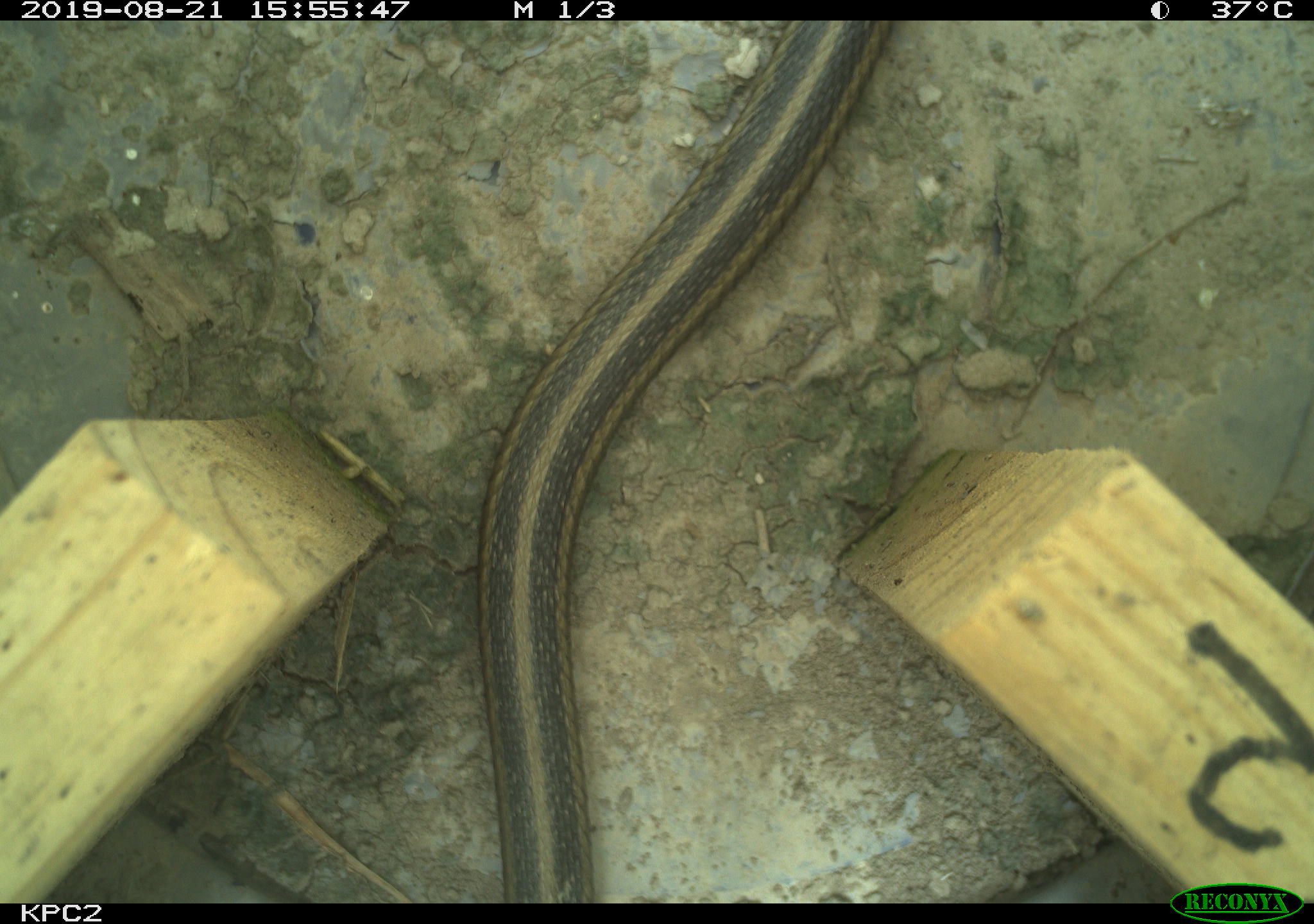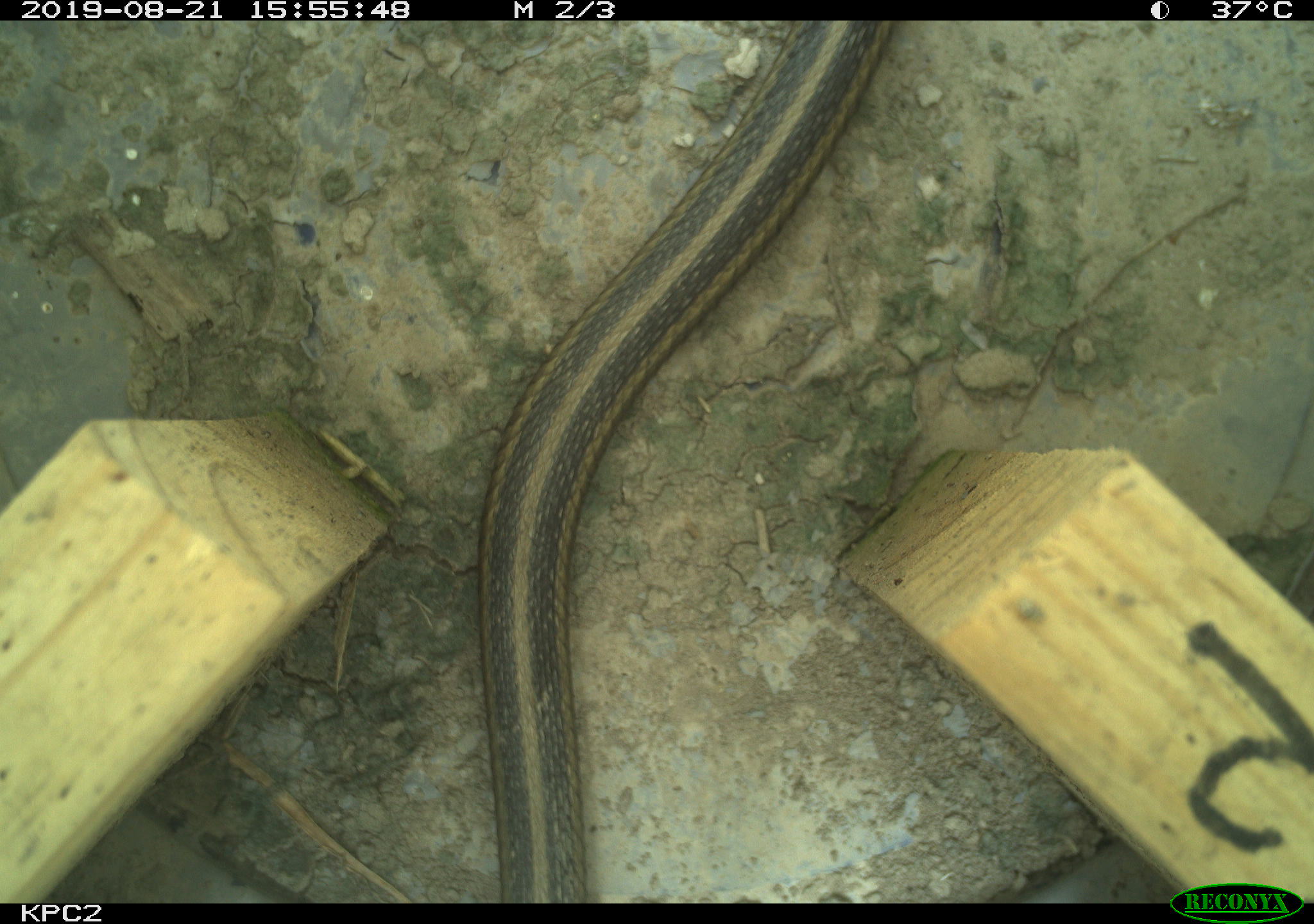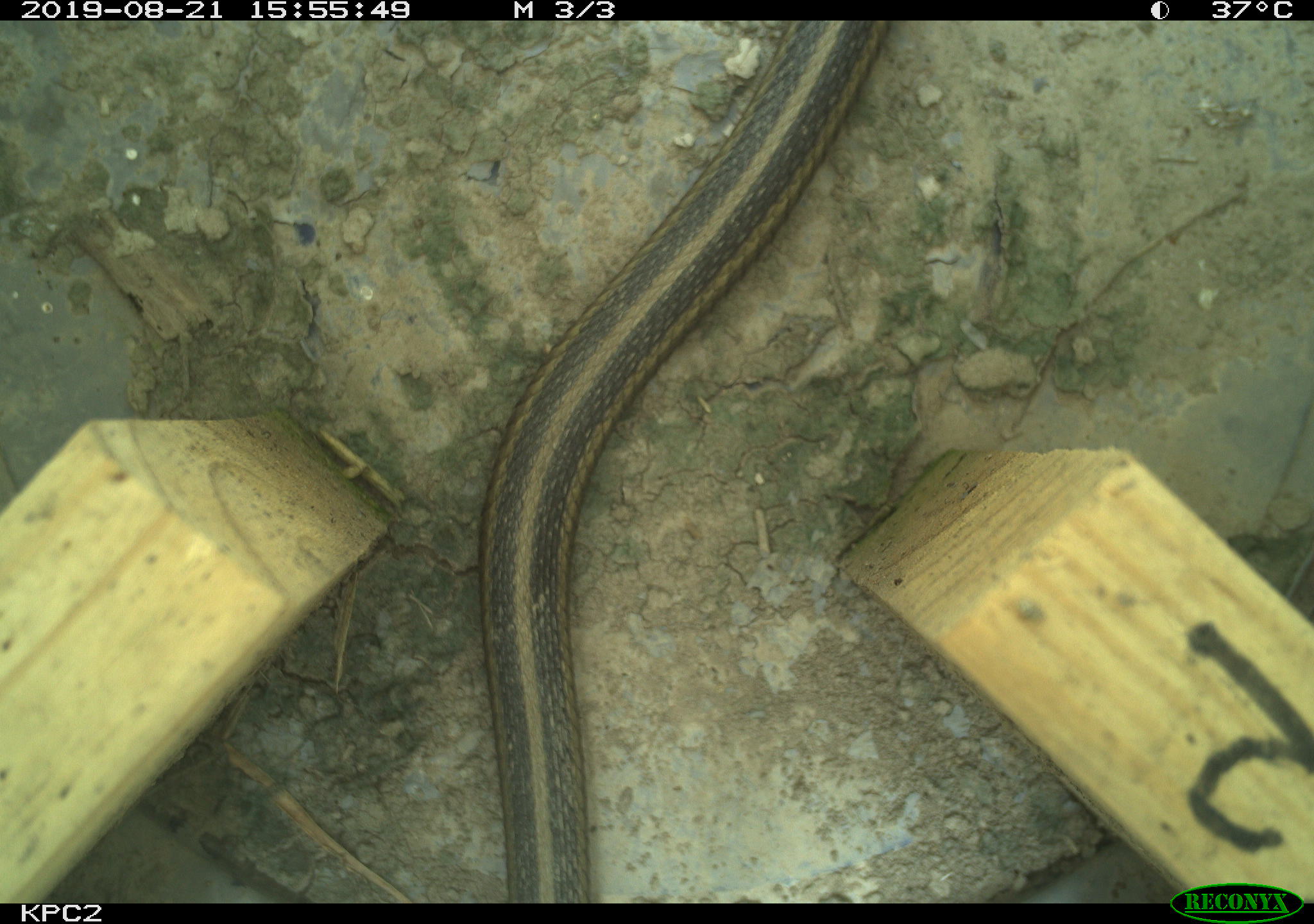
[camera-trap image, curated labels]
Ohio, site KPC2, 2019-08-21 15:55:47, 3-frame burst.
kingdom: Animalia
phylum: Chordata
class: Reptilia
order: Squamata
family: Colubridae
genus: Thamnophis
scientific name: Thamnophis sirtalis sirtalis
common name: eastern gartersnake